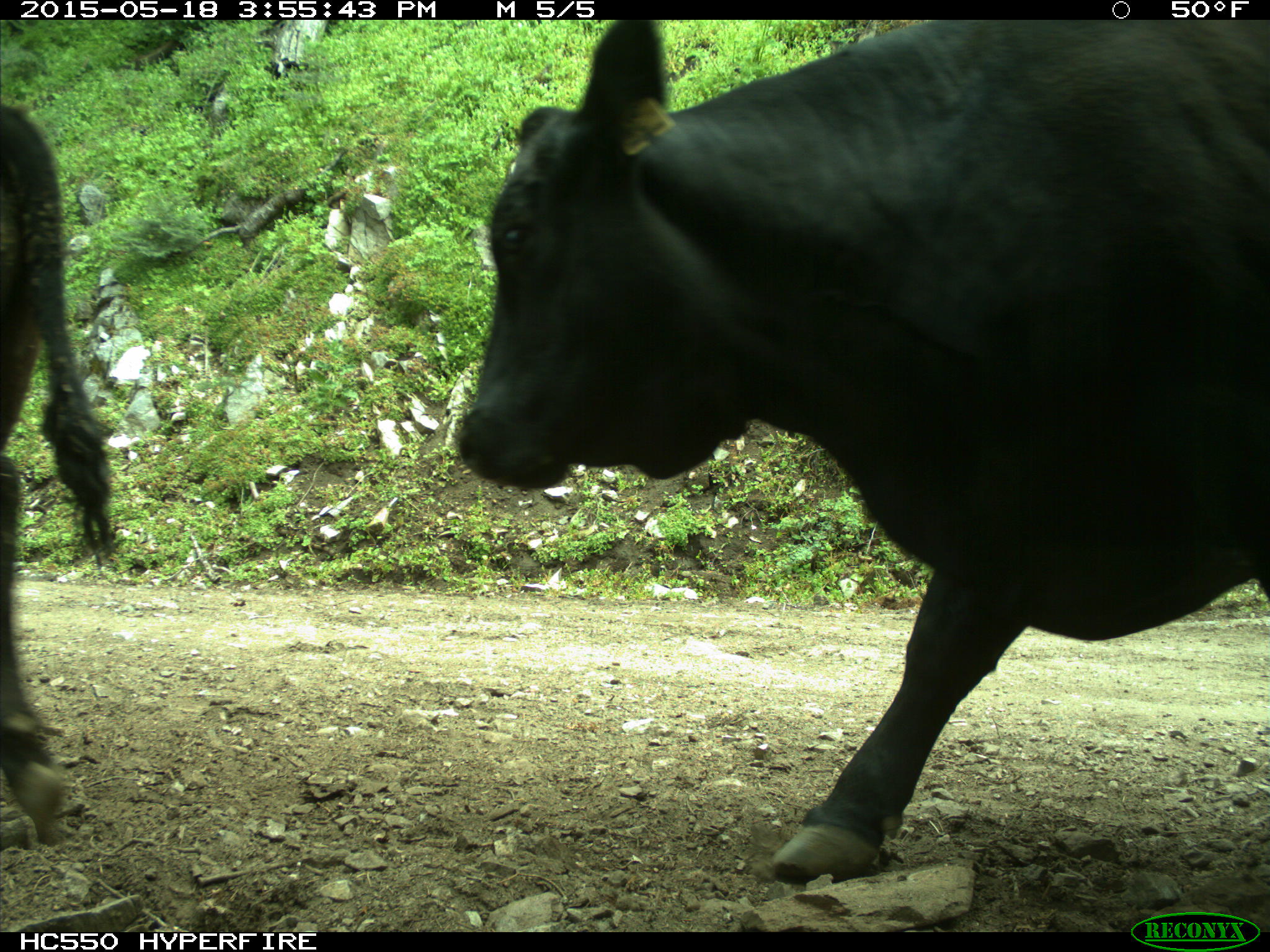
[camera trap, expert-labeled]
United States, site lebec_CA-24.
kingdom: Animalia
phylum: Chordata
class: Mammalia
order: Artiodactyla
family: Bovidae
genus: Bos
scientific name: Bos taurus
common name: domestic cow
Bos taurus (domestic cow).